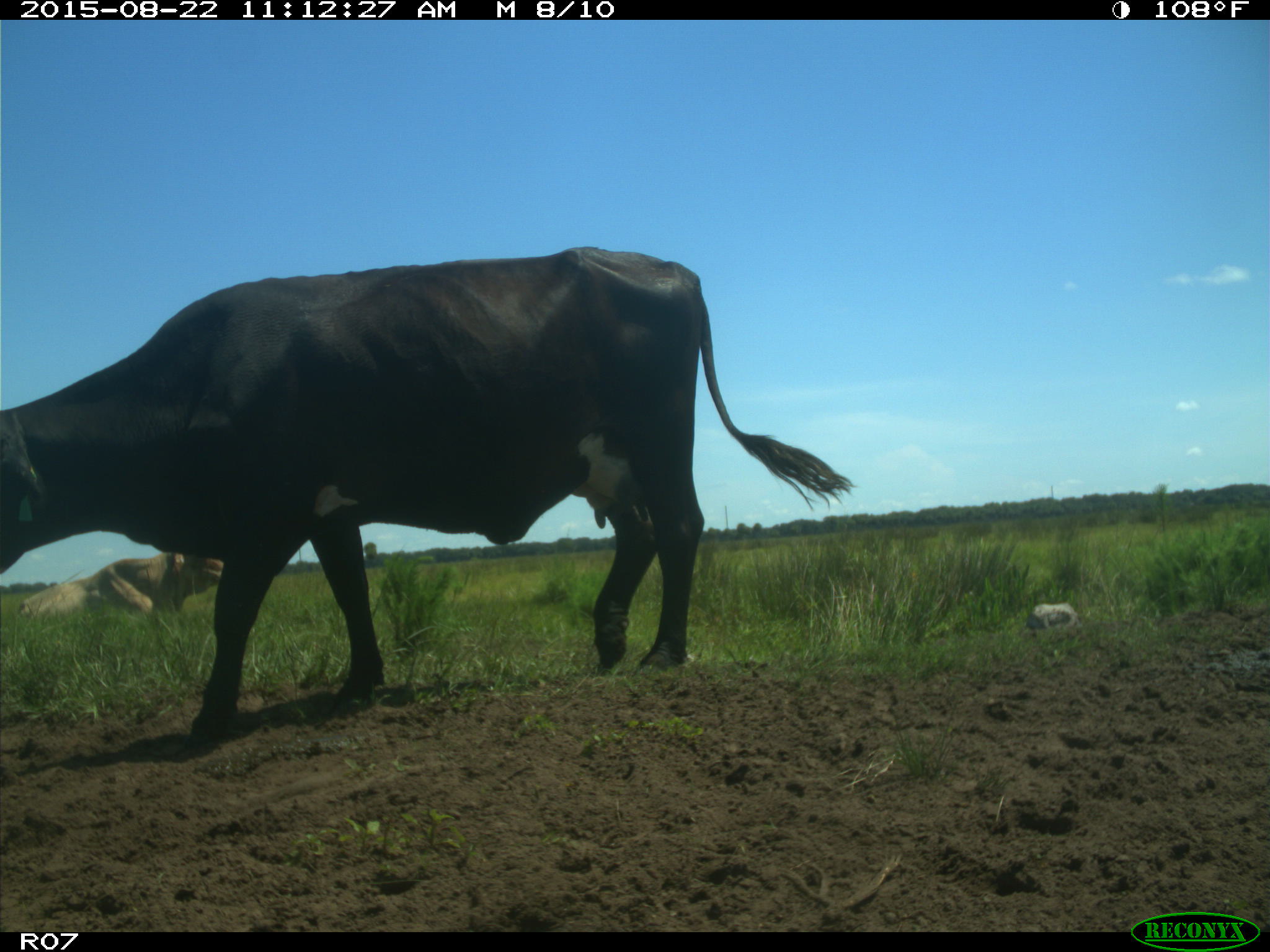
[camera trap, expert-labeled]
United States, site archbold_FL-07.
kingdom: Animalia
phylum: Chordata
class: Mammalia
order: Artiodactyla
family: Bovidae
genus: Bos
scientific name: Bos taurus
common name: domestic cow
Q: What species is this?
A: Bos taurus (domestic cow).